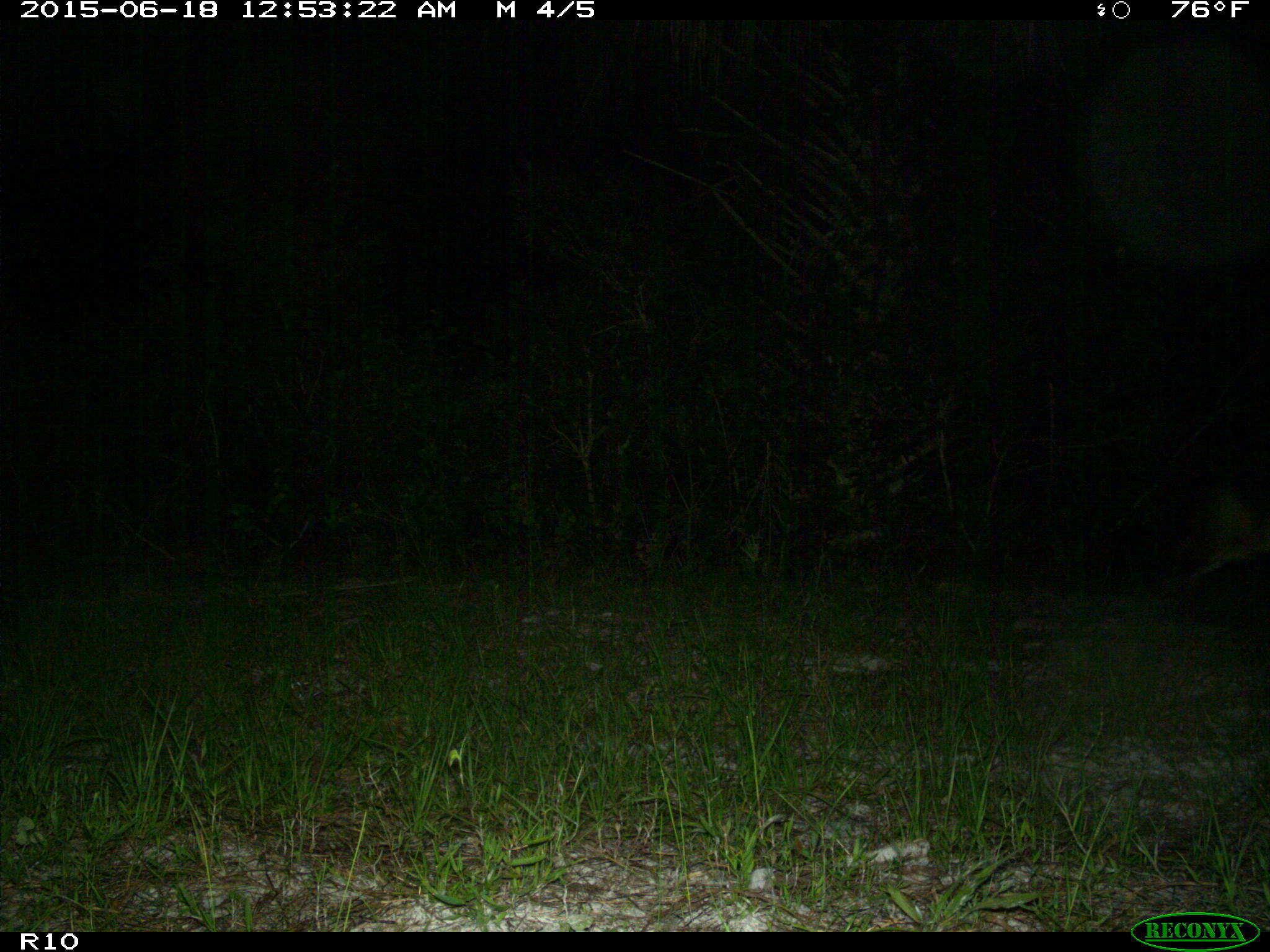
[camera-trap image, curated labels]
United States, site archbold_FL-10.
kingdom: Animalia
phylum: Chordata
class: Mammalia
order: Carnivora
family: Canidae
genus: Canis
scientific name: Canis latrans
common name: coyote